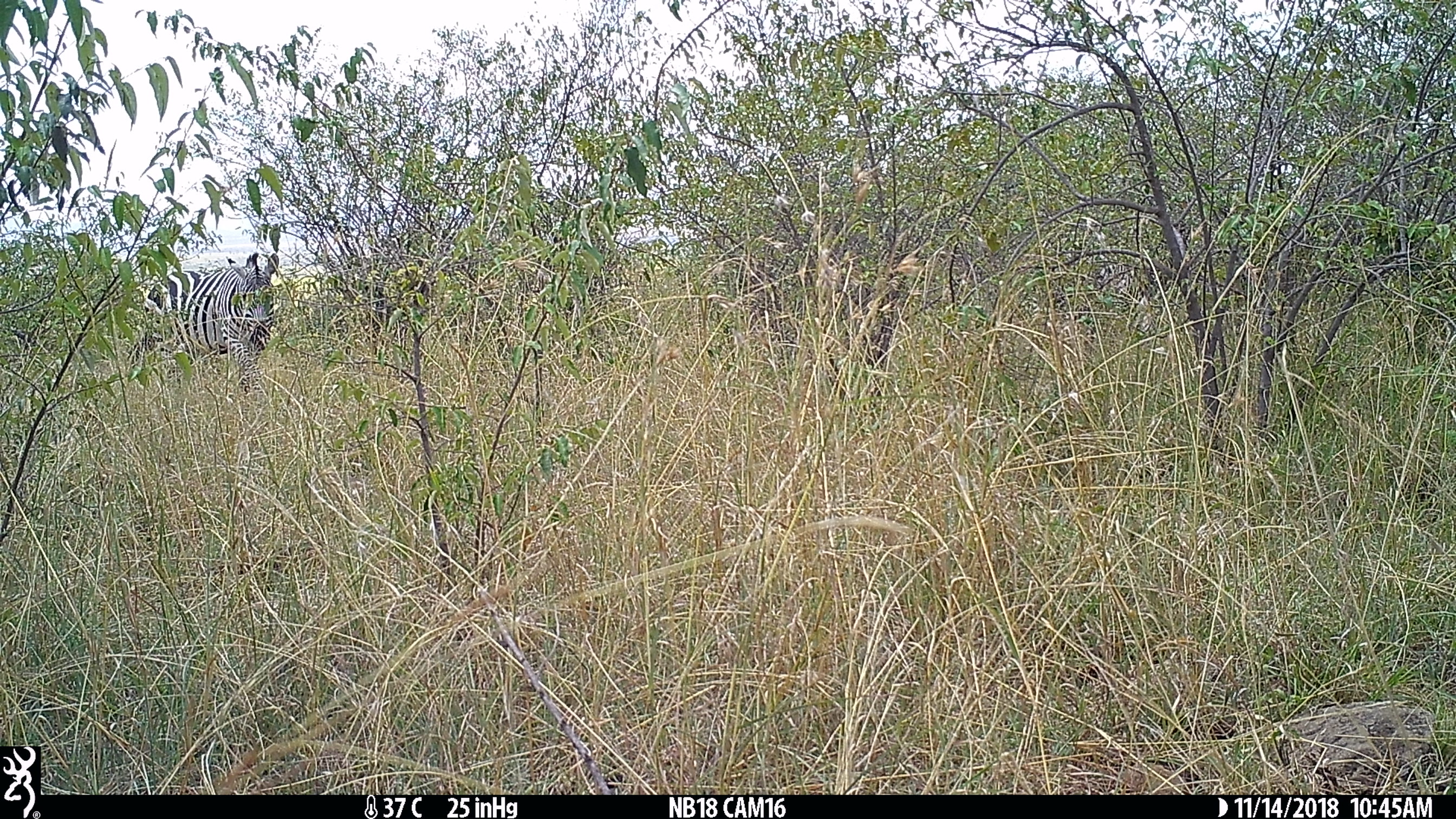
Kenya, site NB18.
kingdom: Animalia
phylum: Chordata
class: Mammalia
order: Perissodactyla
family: Equidae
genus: Equus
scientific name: Equus quagga burchellii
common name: burchell's zebra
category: zebra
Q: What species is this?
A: Zebra (burchell's zebra) (Equus quagga burchellii).